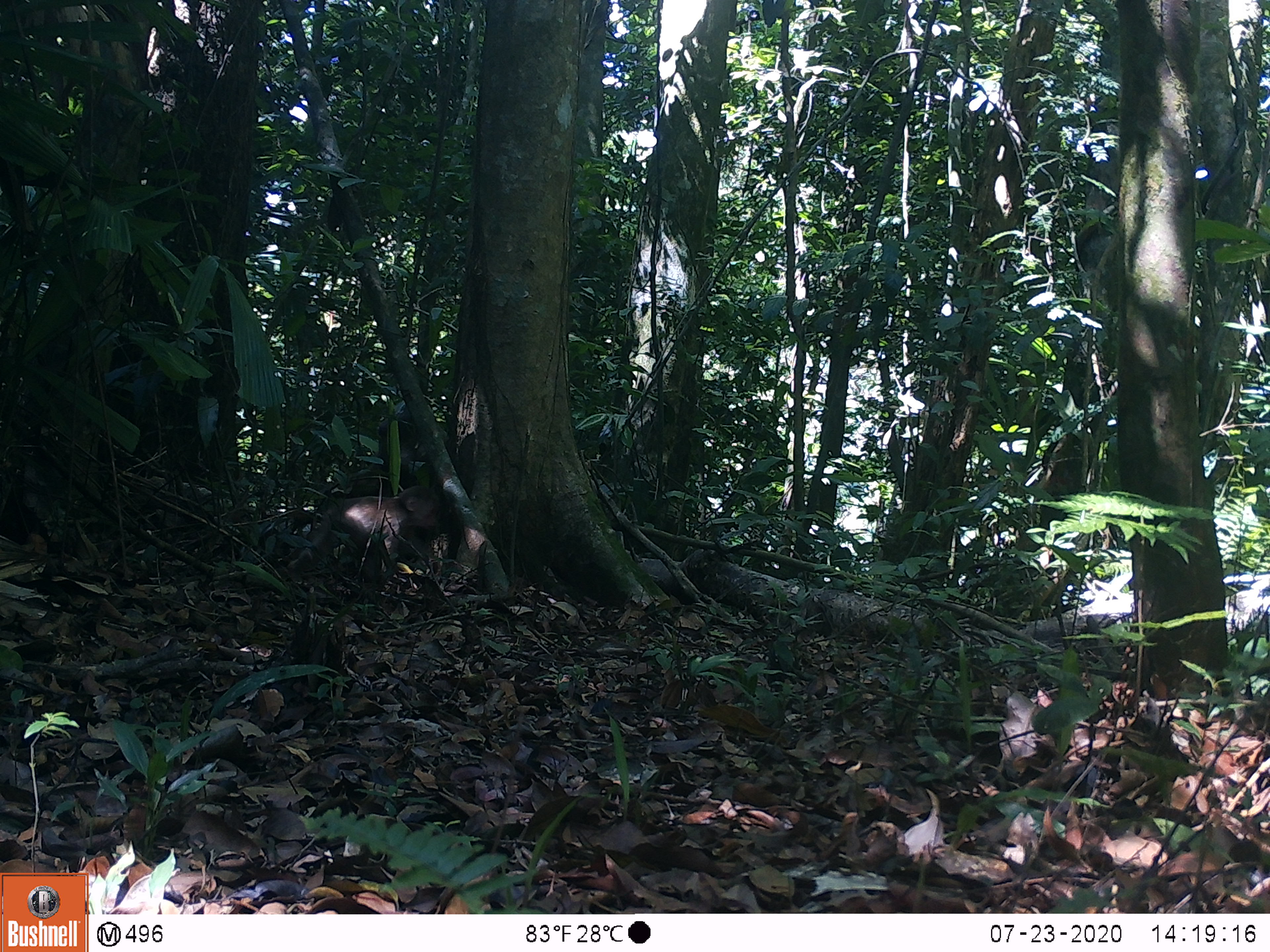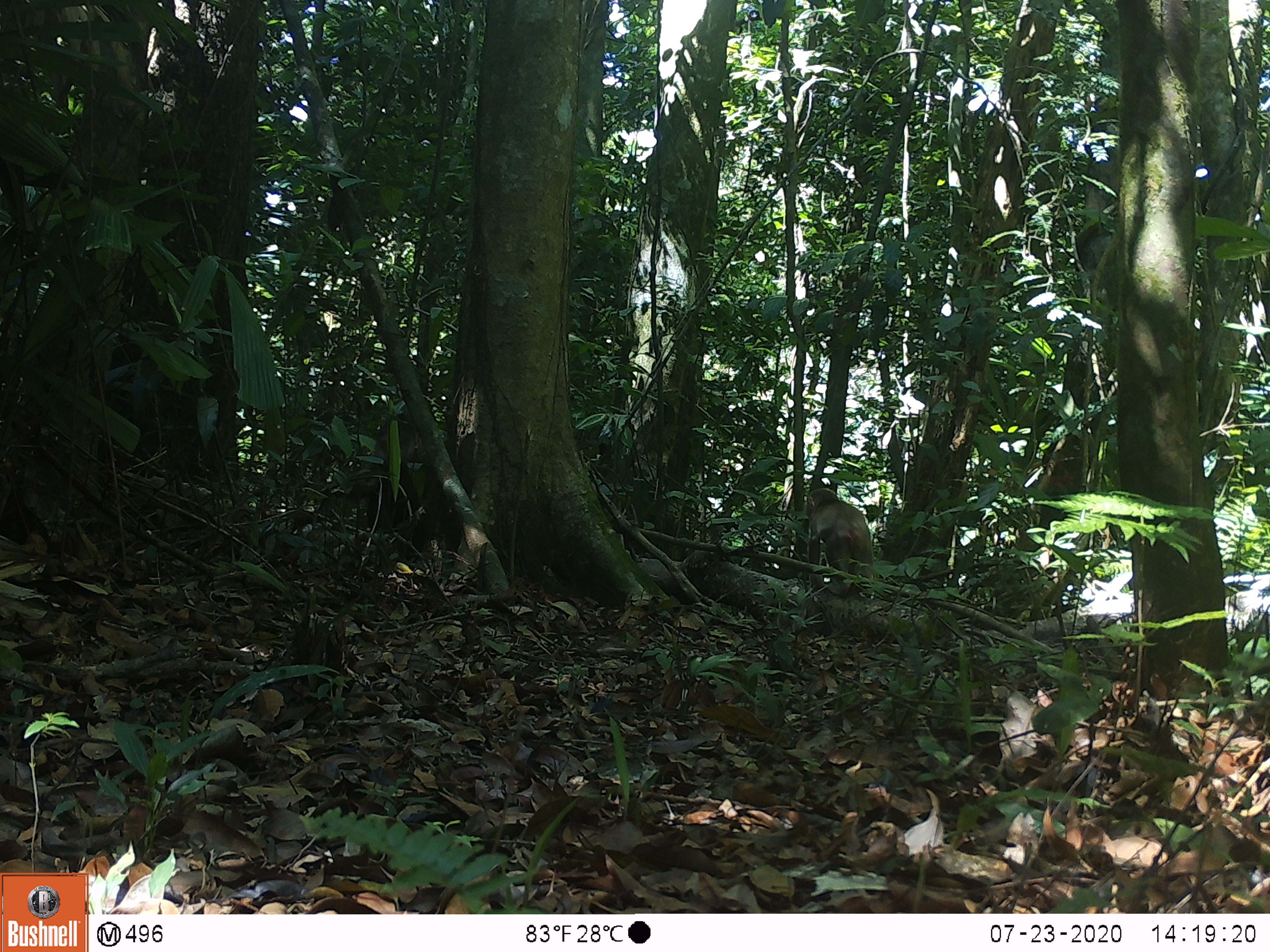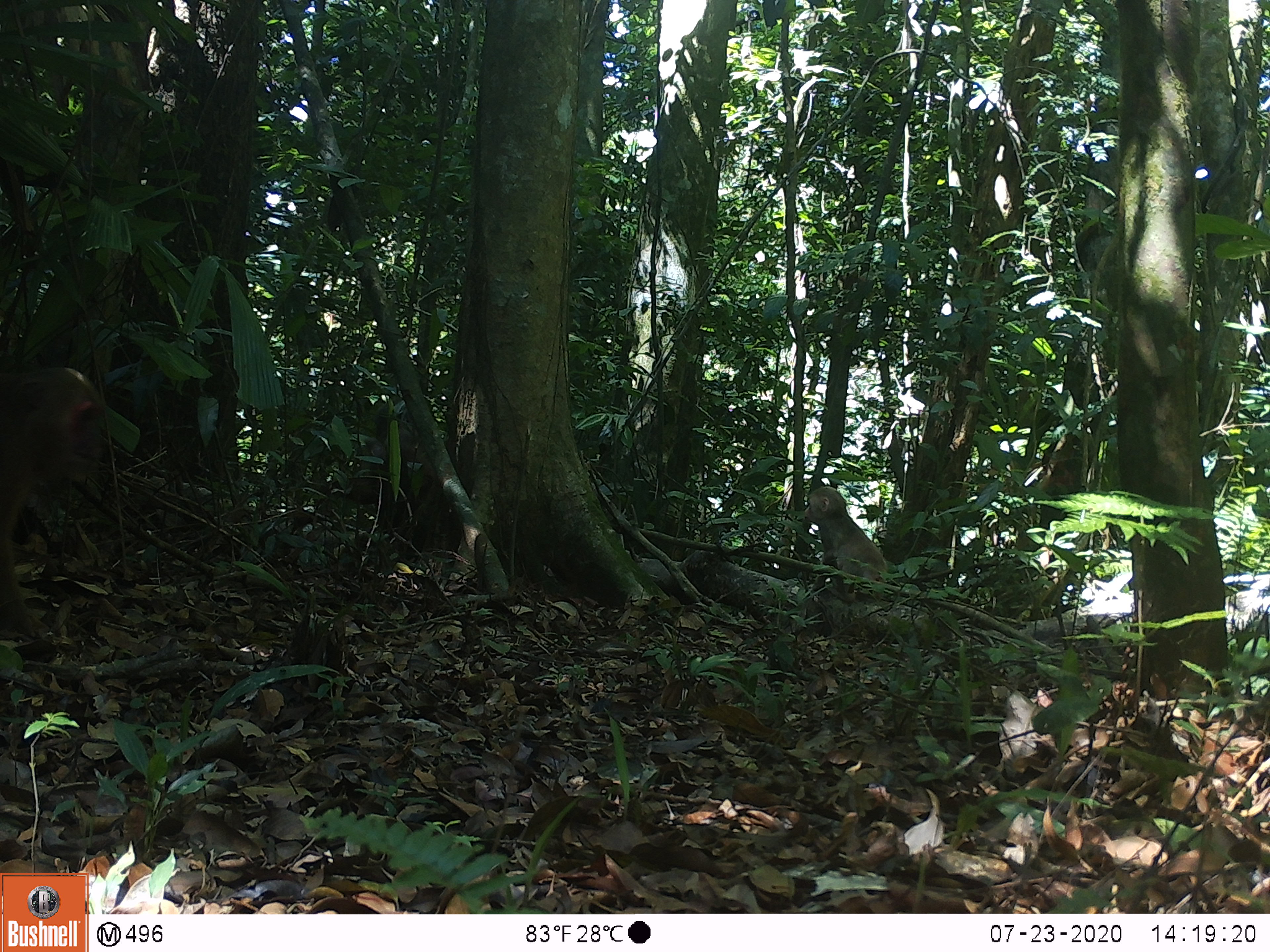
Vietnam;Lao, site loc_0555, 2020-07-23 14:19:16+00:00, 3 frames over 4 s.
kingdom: Animalia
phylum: Chordata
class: Mammalia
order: Primates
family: Cercopithecidae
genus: Macaca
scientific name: Macaca arctoides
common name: stump-tailed macaque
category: stump tailed macaque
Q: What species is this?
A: Stump tailed macaque (stump-tailed macaque) (Macaca arctoides).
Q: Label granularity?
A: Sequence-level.